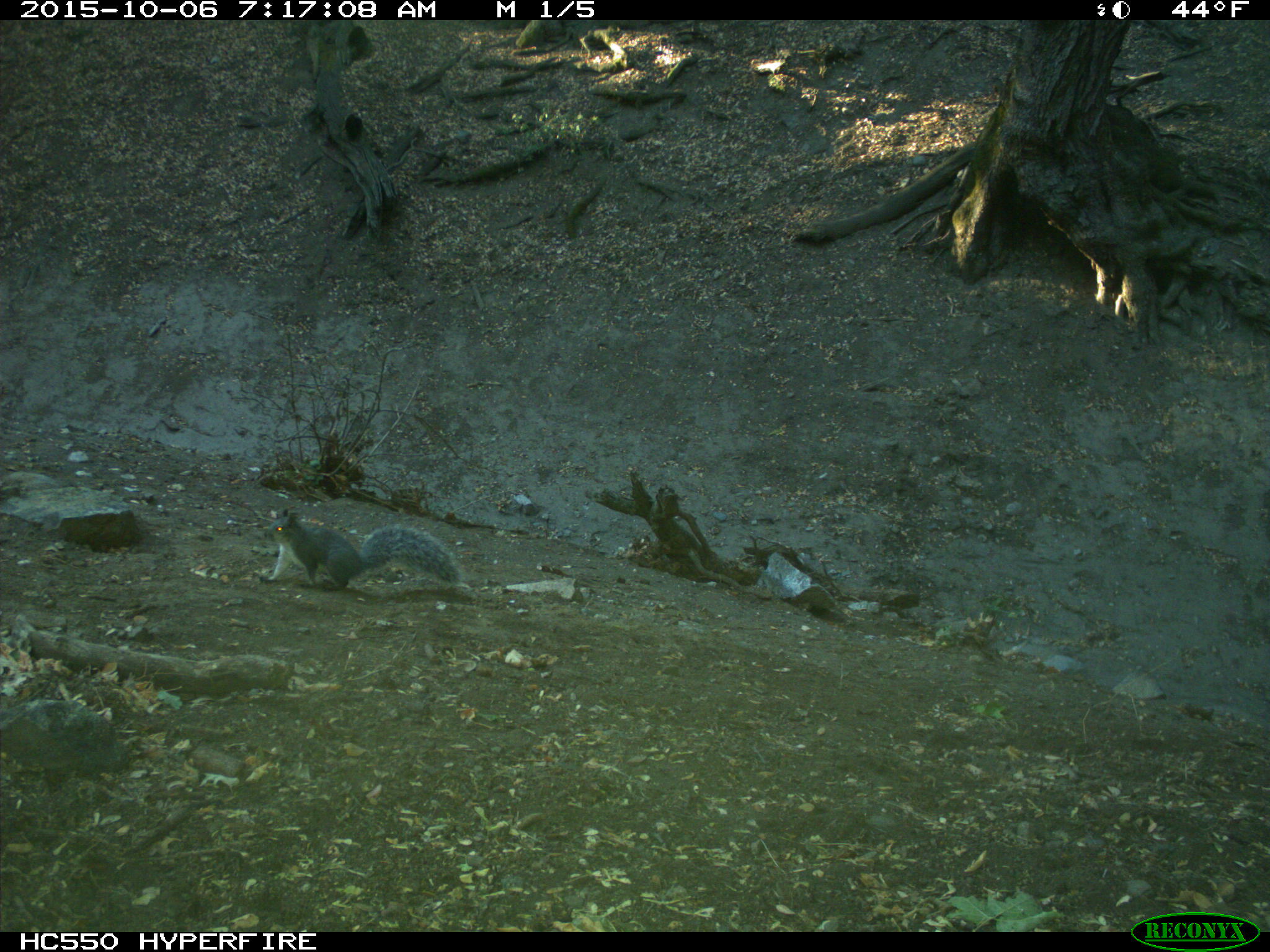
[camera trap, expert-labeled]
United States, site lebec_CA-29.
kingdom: Animalia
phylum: Chordata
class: Mammalia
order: Rodentia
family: Sciuridae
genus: Sciurus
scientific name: Sciurus carolinensis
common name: eastern gray squirrel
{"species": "Sciurus carolinensis (eastern gray squirrel)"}